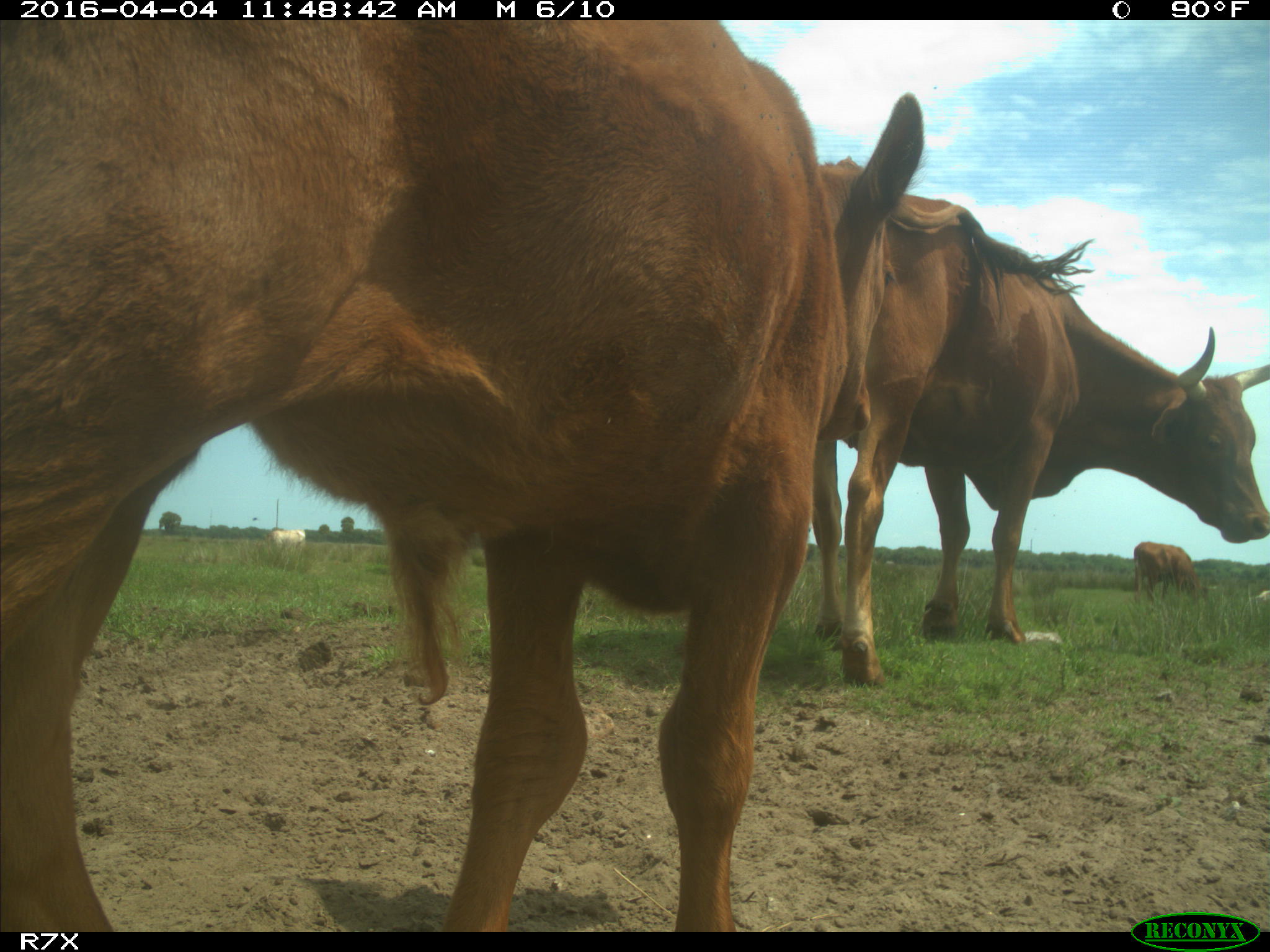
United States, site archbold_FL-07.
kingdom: Animalia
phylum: Chordata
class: Mammalia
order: Artiodactyla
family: Bovidae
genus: Bos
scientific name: Bos taurus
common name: domestic cow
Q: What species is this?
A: Bos taurus (domestic cow).